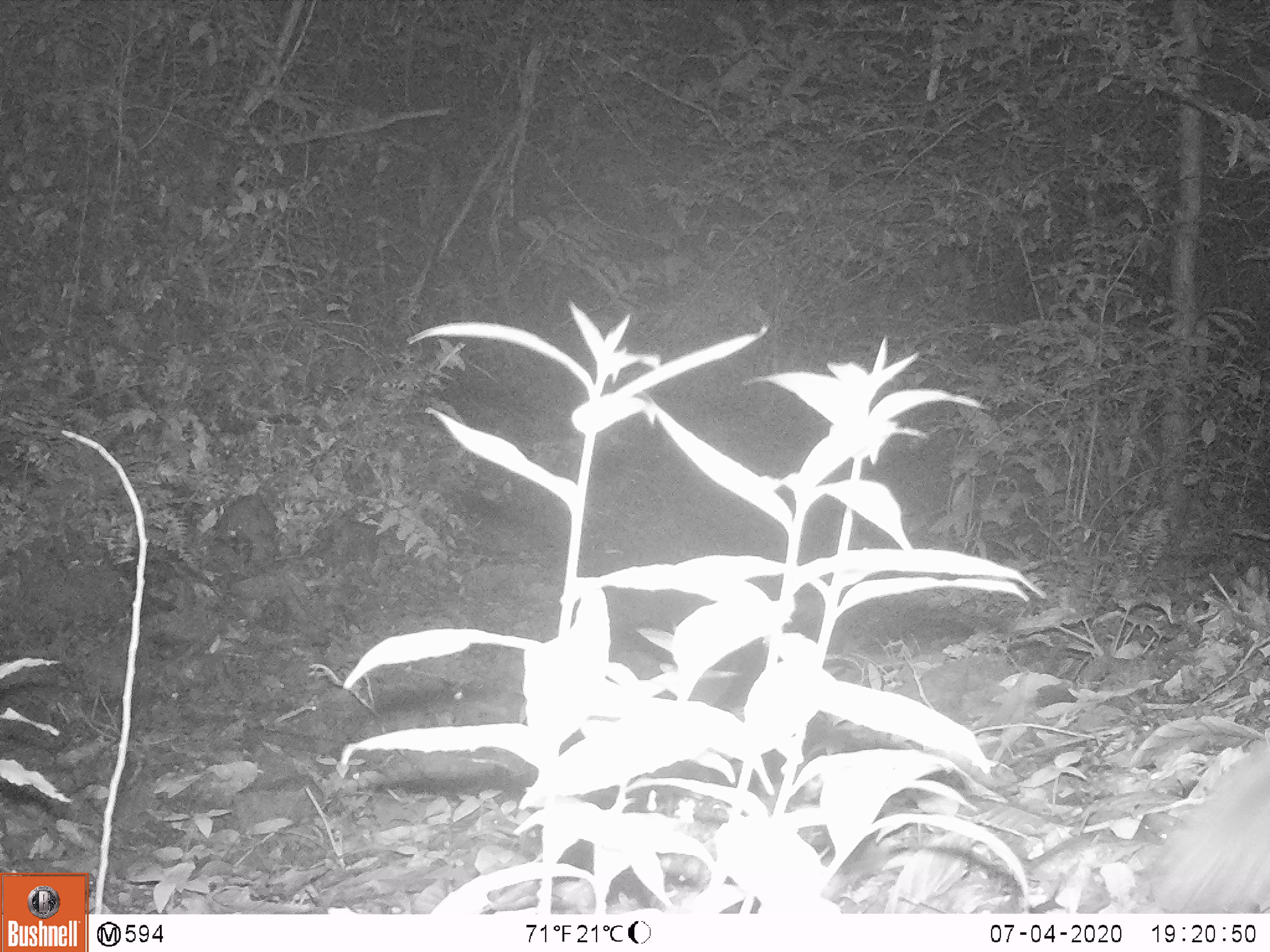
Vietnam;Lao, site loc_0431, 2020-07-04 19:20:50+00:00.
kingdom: Animalia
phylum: Chordata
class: Mammalia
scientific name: Mammalia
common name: mammal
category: unidentified small mammal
Unidentified small mammal (mammal) (Mammalia). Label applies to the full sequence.